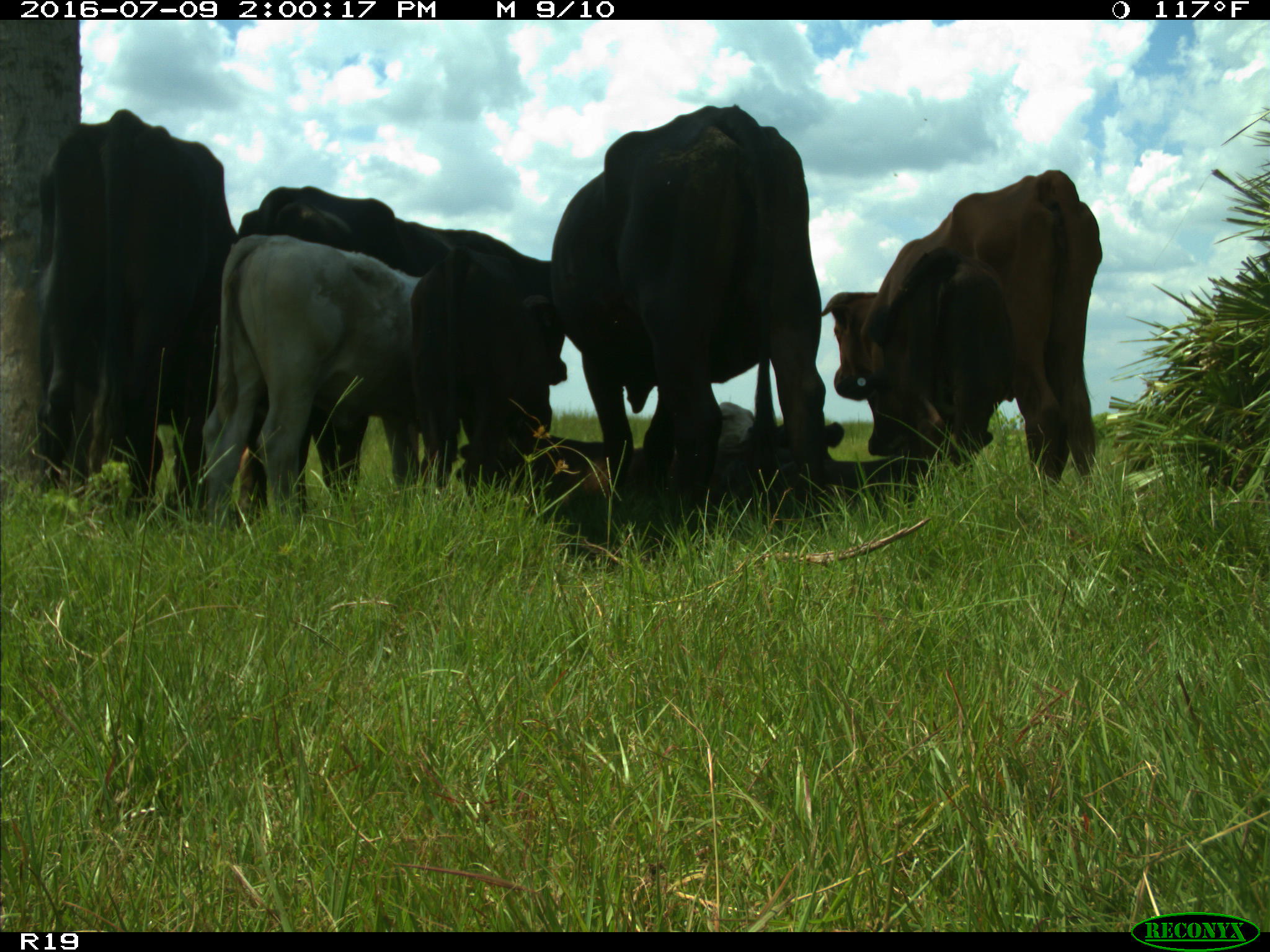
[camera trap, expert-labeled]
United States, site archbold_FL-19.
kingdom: Animalia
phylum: Chordata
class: Mammalia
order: Artiodactyla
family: Bovidae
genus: Bos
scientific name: Bos taurus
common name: domestic cow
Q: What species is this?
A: Bos taurus (domestic cow).